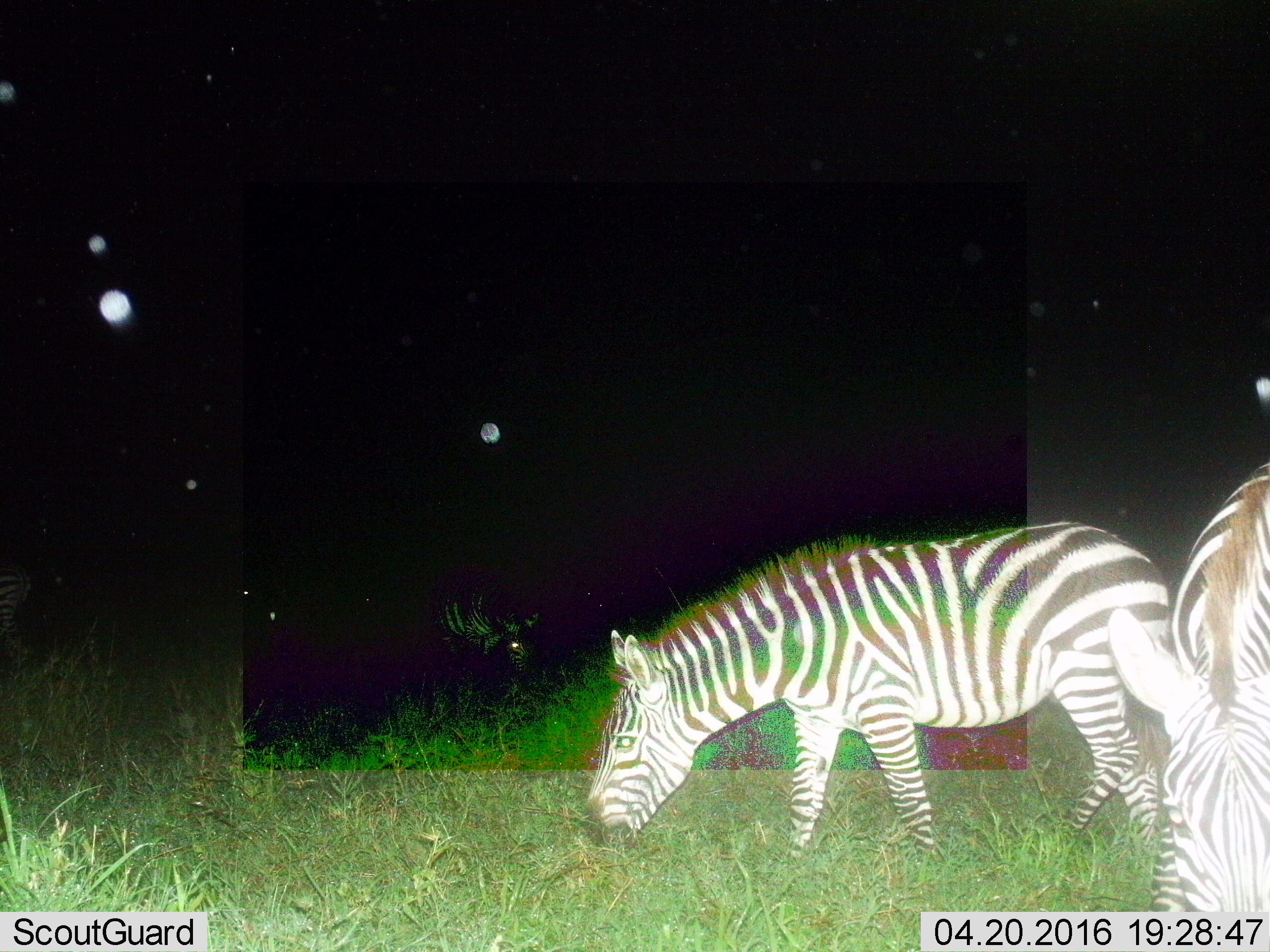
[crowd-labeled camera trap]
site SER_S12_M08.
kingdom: Animalia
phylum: Chordata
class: Mammalia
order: Perissodactyla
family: Equidae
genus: Equus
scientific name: Equus quagga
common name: plains zebra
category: zebraplains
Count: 3.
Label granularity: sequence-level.